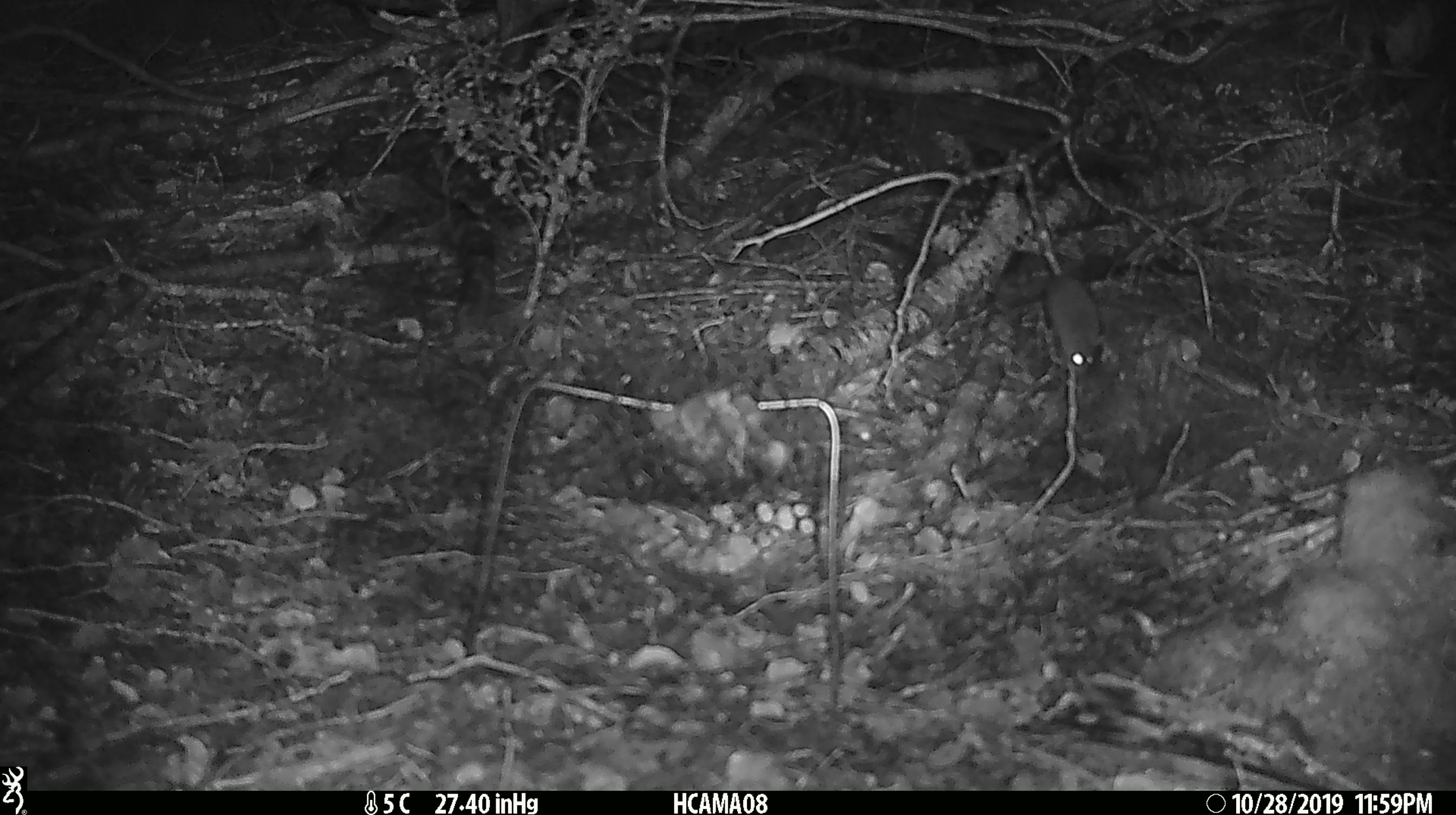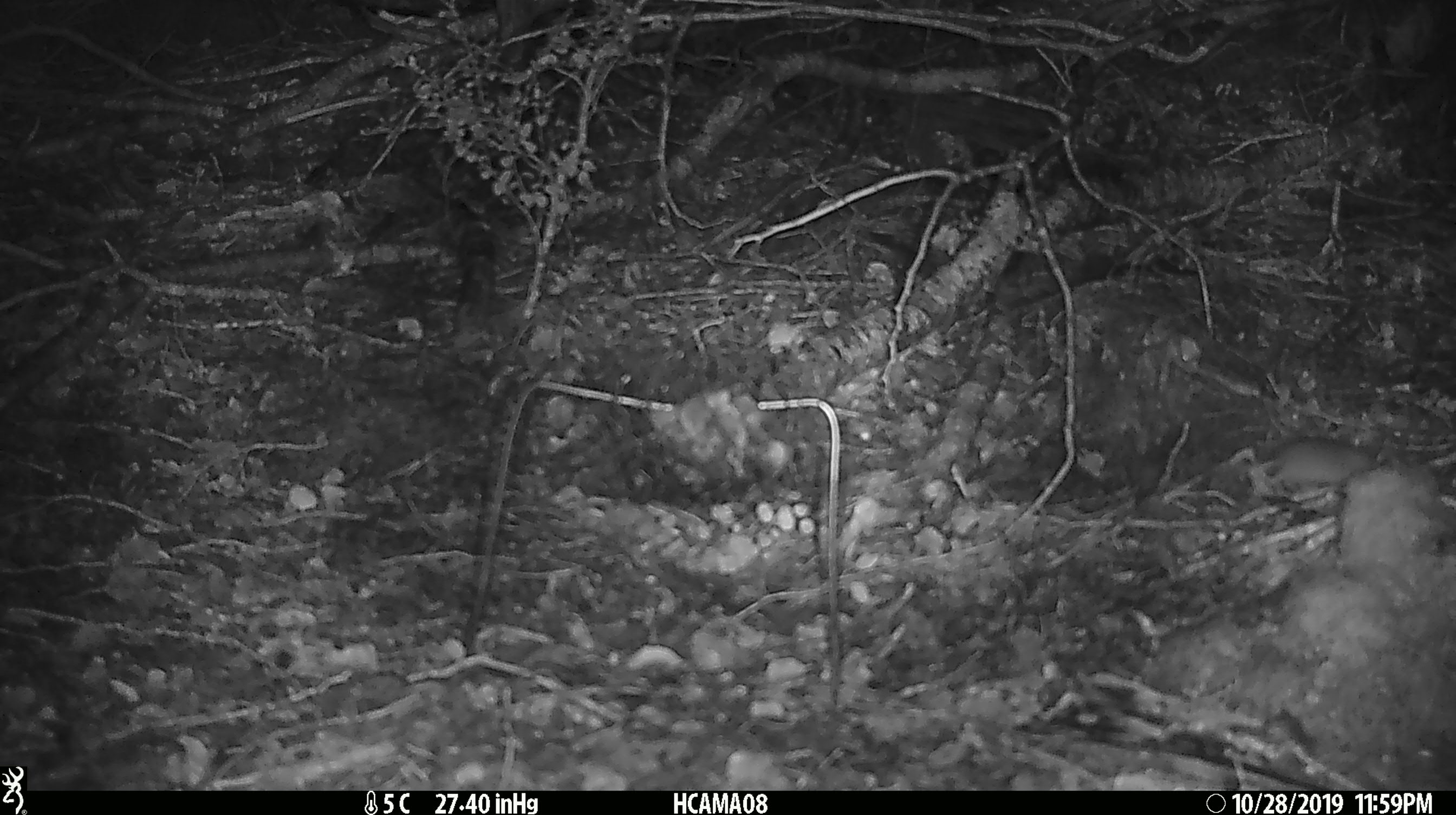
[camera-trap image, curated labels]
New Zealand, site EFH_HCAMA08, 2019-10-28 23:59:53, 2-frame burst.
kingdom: Animalia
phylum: Chordata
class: Mammalia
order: Rodentia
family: Muridae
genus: Mus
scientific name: Mus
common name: mouse